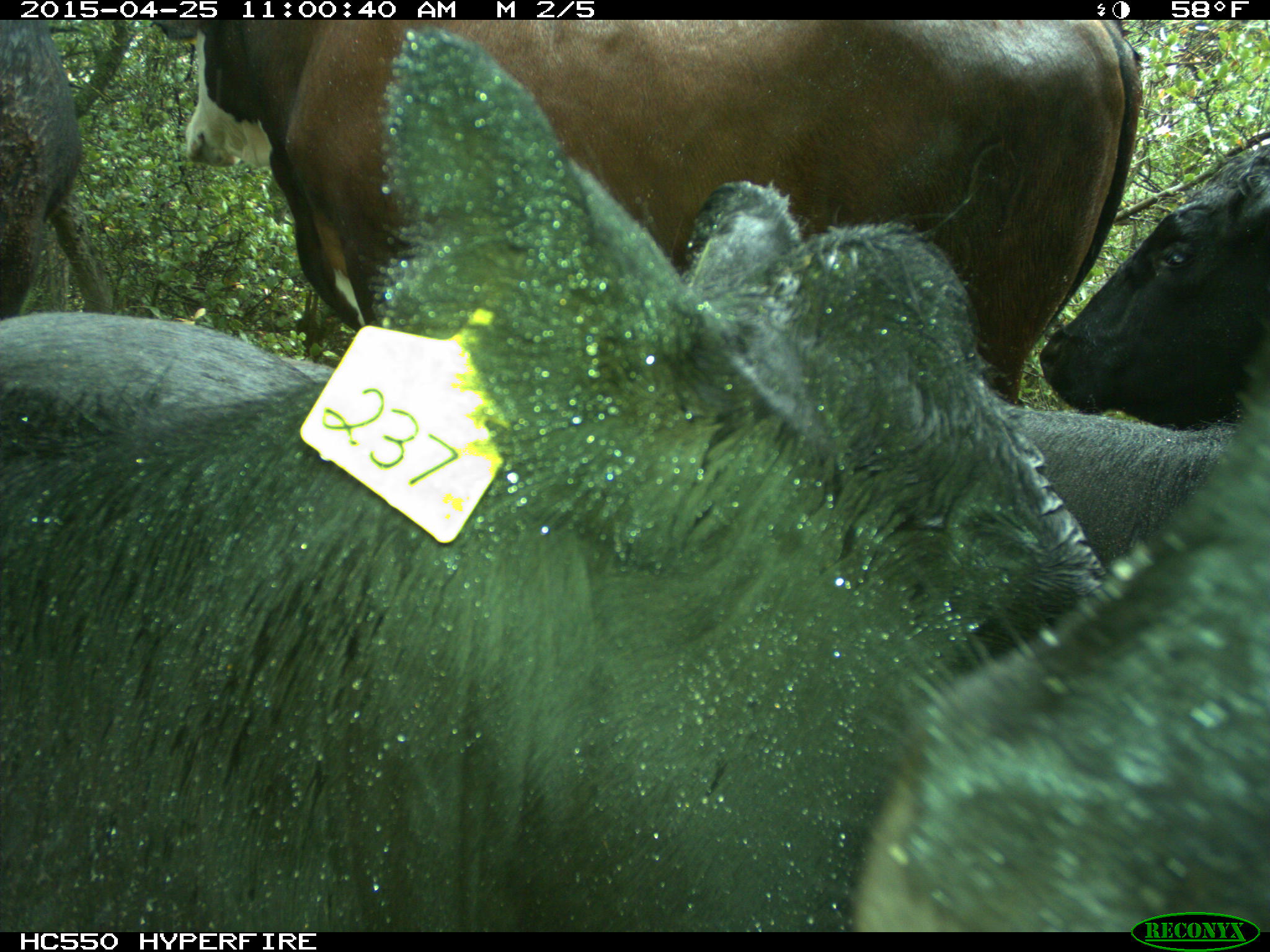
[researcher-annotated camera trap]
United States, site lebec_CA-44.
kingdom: Animalia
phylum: Chordata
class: Mammalia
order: Artiodactyla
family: Suidae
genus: Sus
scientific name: Sus scrofa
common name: wild boar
Sus scrofa (wild boar).